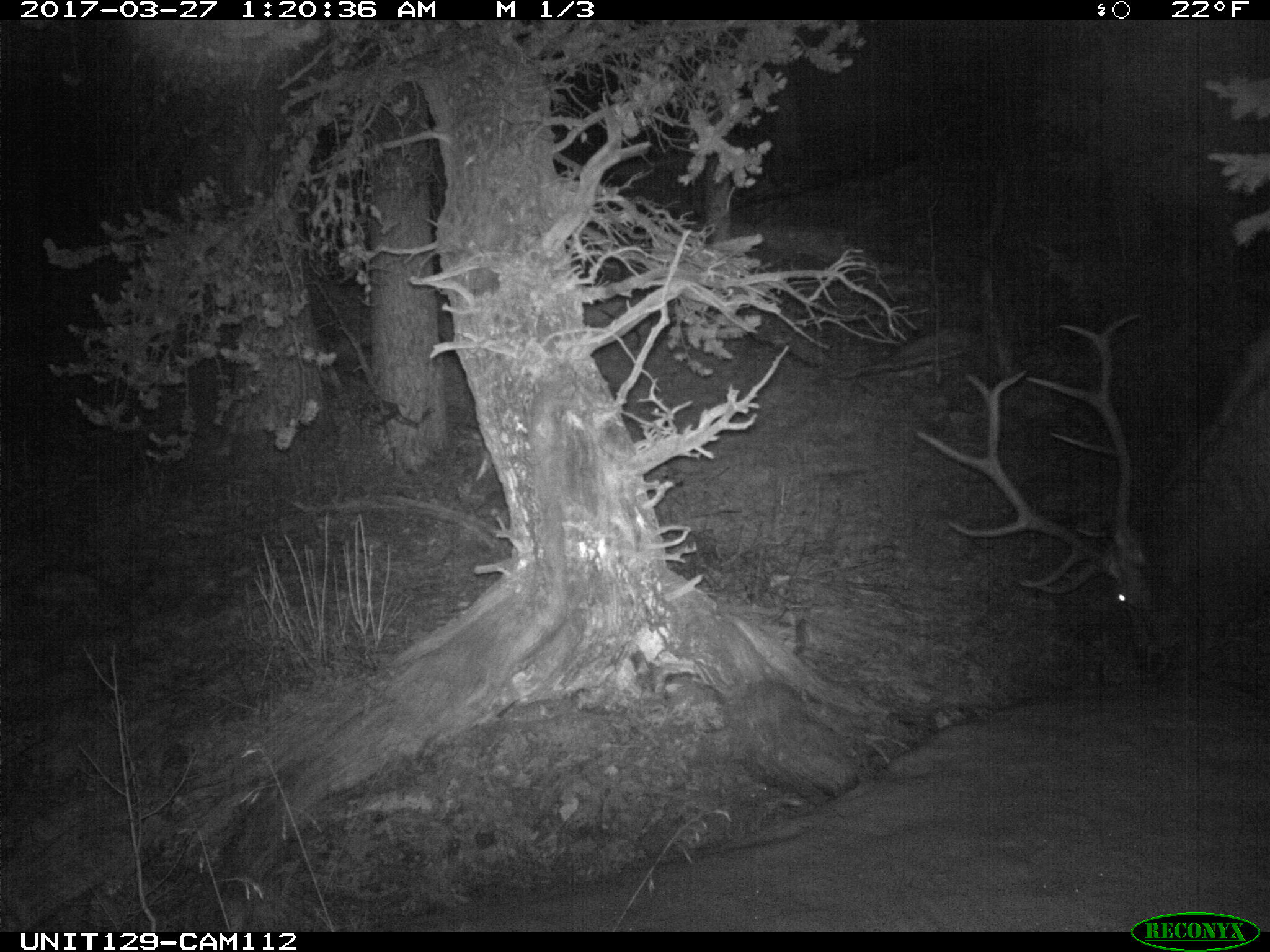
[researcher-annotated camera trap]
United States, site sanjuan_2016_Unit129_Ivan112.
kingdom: Animalia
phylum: Chordata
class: Mammalia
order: Artiodactyla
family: Cervidae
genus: Cervus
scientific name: Cervus elaphus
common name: red deer